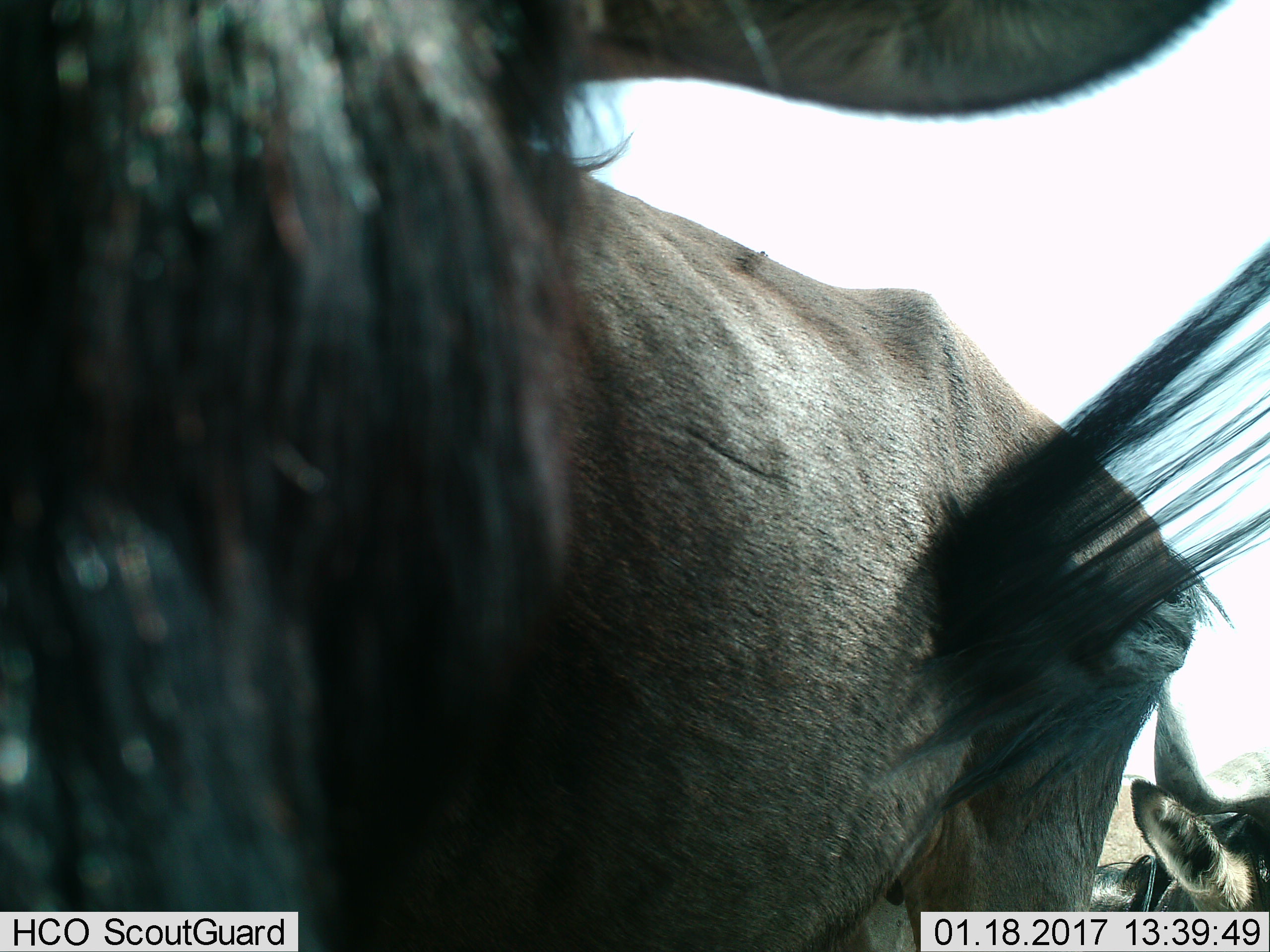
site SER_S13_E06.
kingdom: Animalia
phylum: Chordata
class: Mammalia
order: Artiodactyla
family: Bovidae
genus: Connochaetes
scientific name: Connochaetes taurinus taurinus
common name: blue wildebeest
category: wildebeestblue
Wildebeestblue (blue wildebeest) (Connochaetes taurinus taurinus), count 2. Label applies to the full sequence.